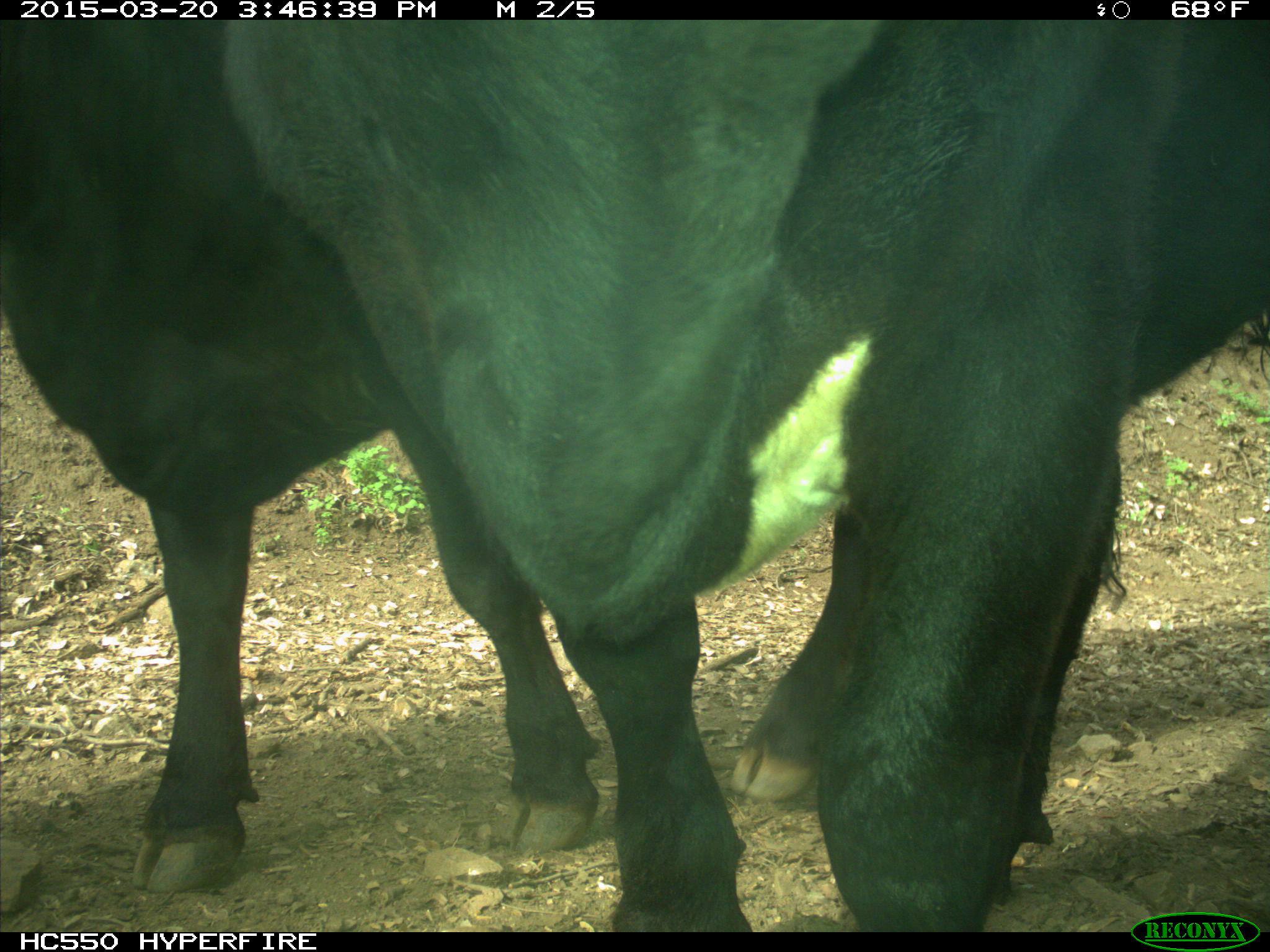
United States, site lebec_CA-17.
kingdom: Animalia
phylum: Chordata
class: Mammalia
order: Artiodactyla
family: Bovidae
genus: Bos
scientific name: Bos taurus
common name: domestic cow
Bos taurus (domestic cow).